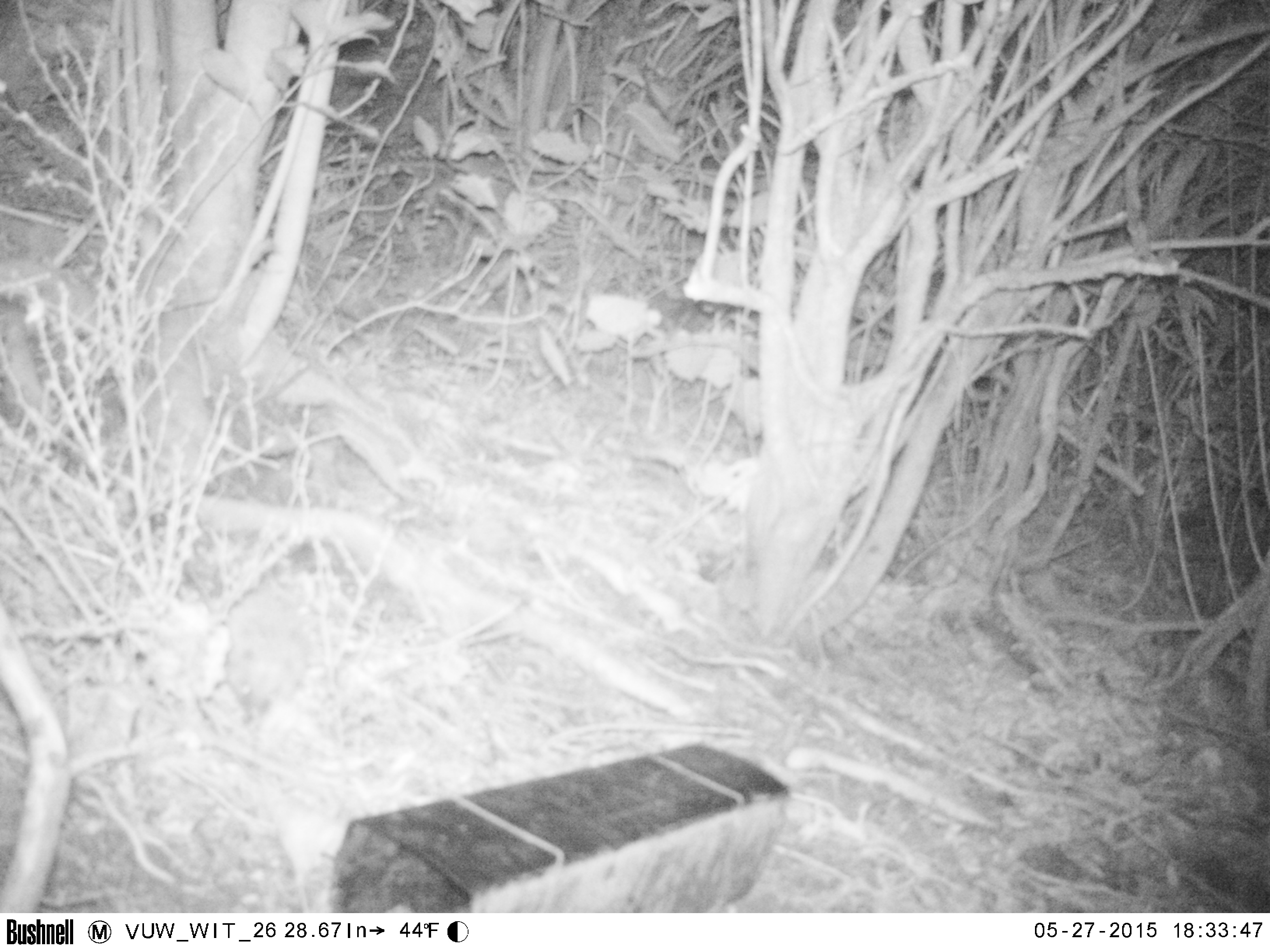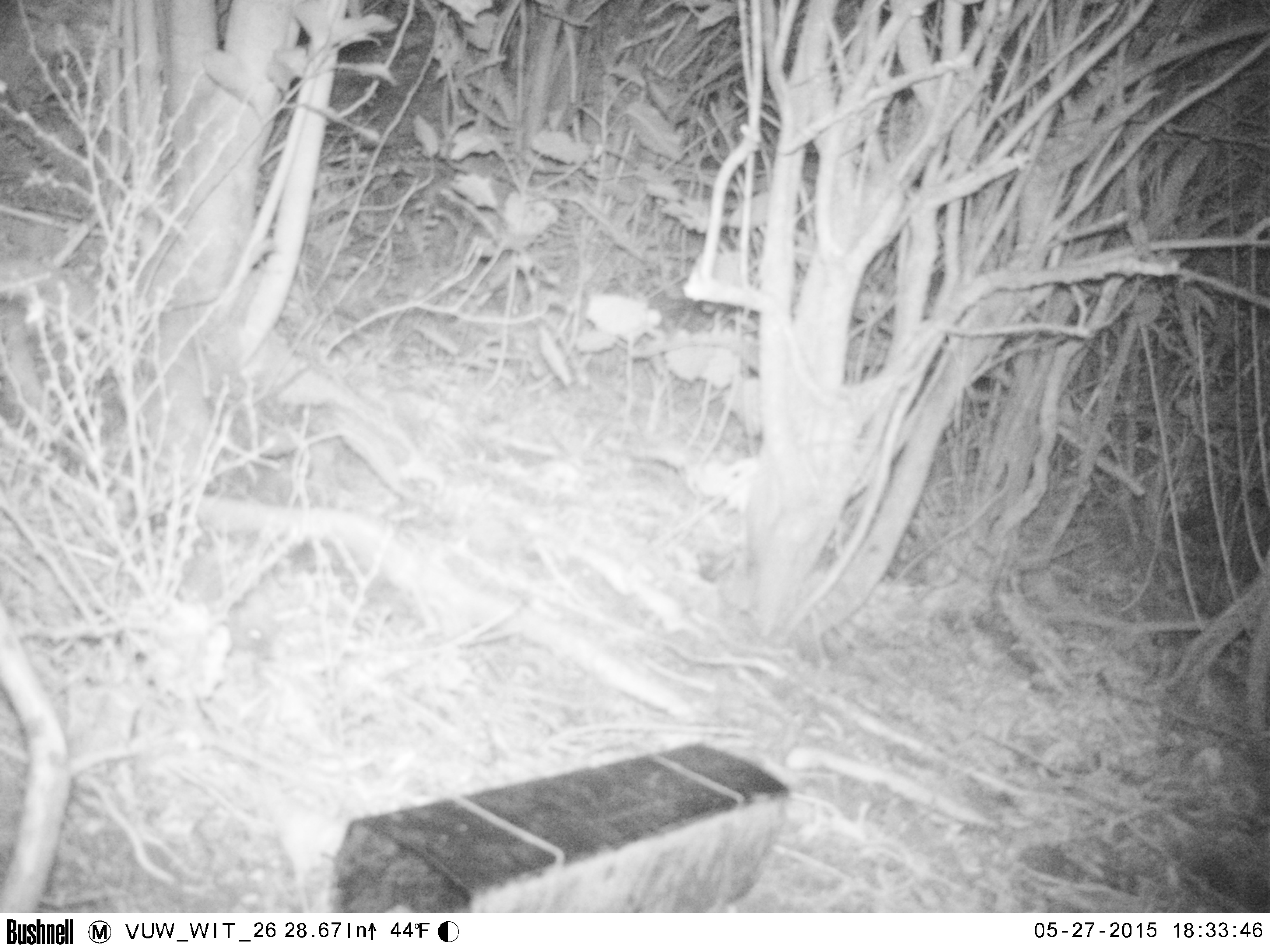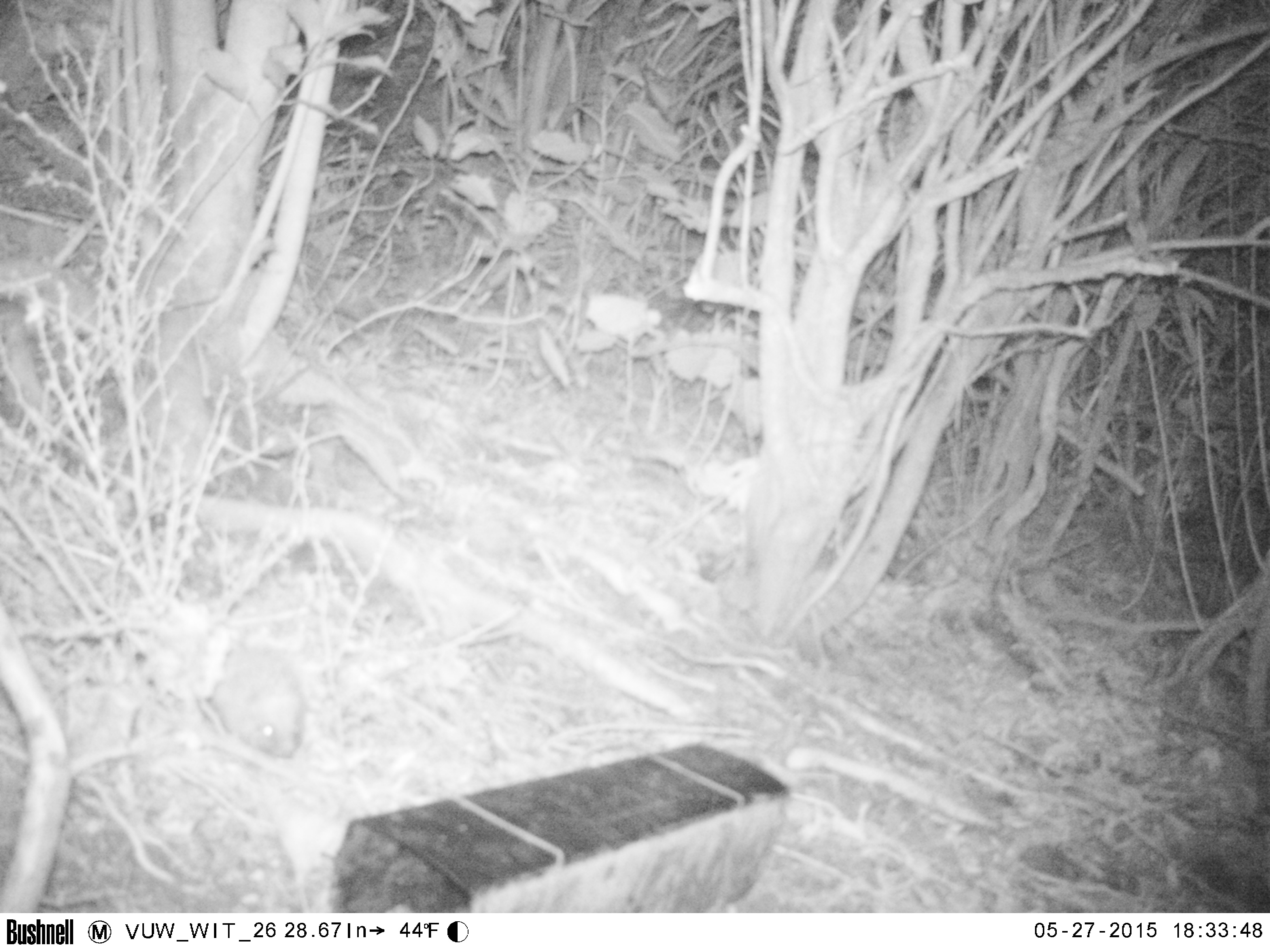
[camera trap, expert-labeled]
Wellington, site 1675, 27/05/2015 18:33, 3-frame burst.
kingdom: Animalia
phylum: Chordata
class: Mammalia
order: Eulipotyphla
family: Erinaceidae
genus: Erinaceus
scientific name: Erinaceus europaeus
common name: hedgehog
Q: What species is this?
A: Hedgehog (Erinaceus europaeus).